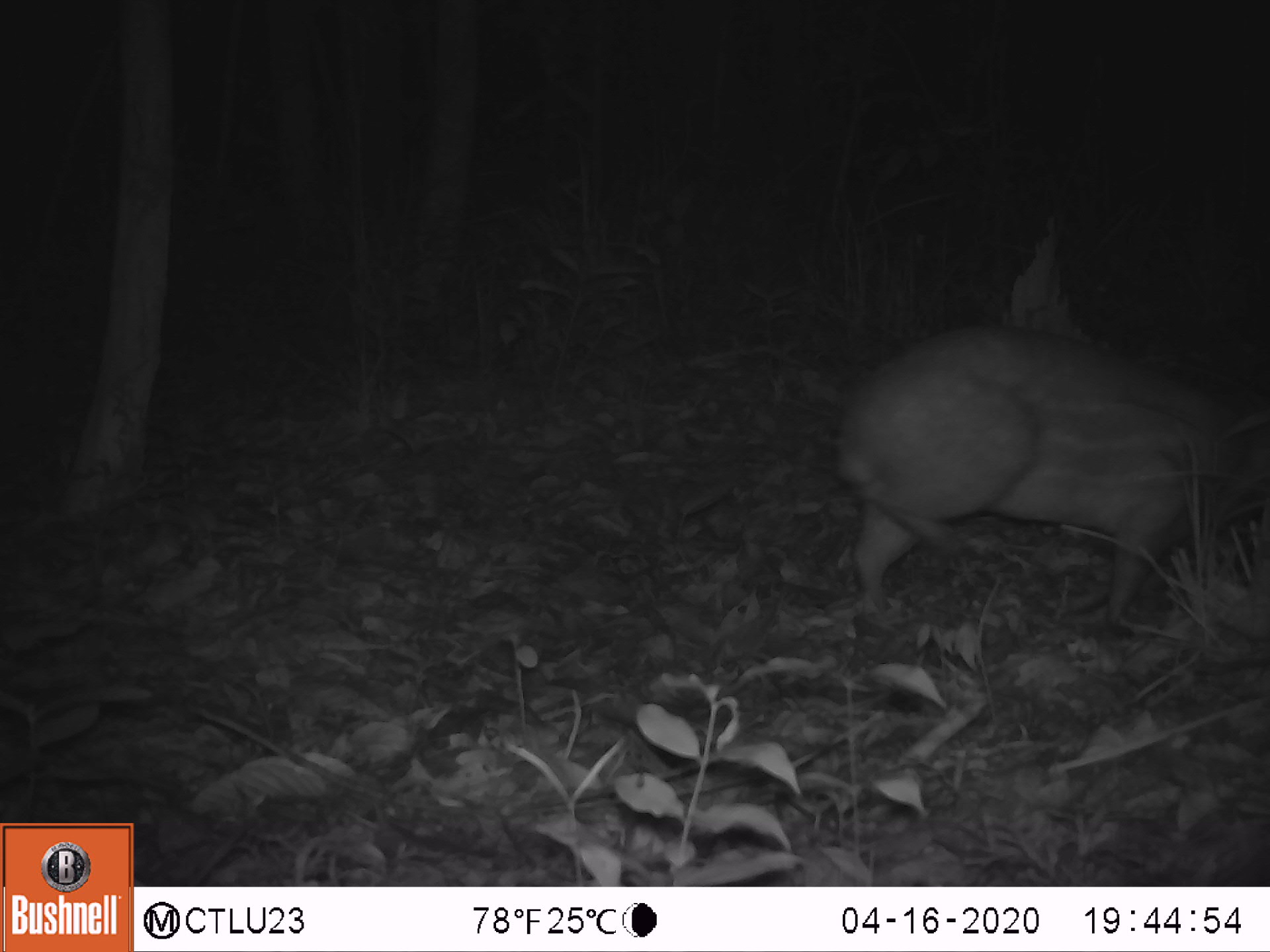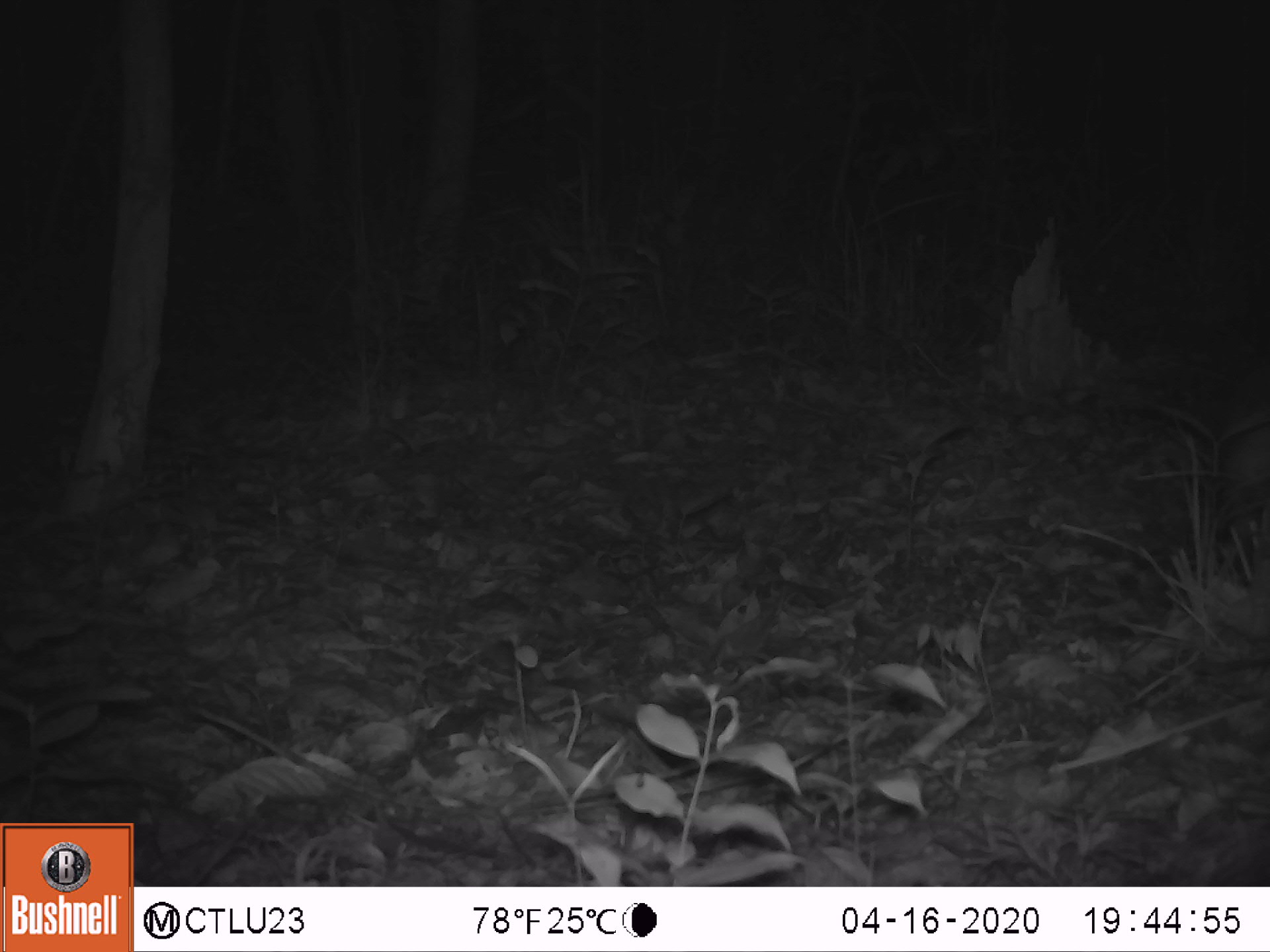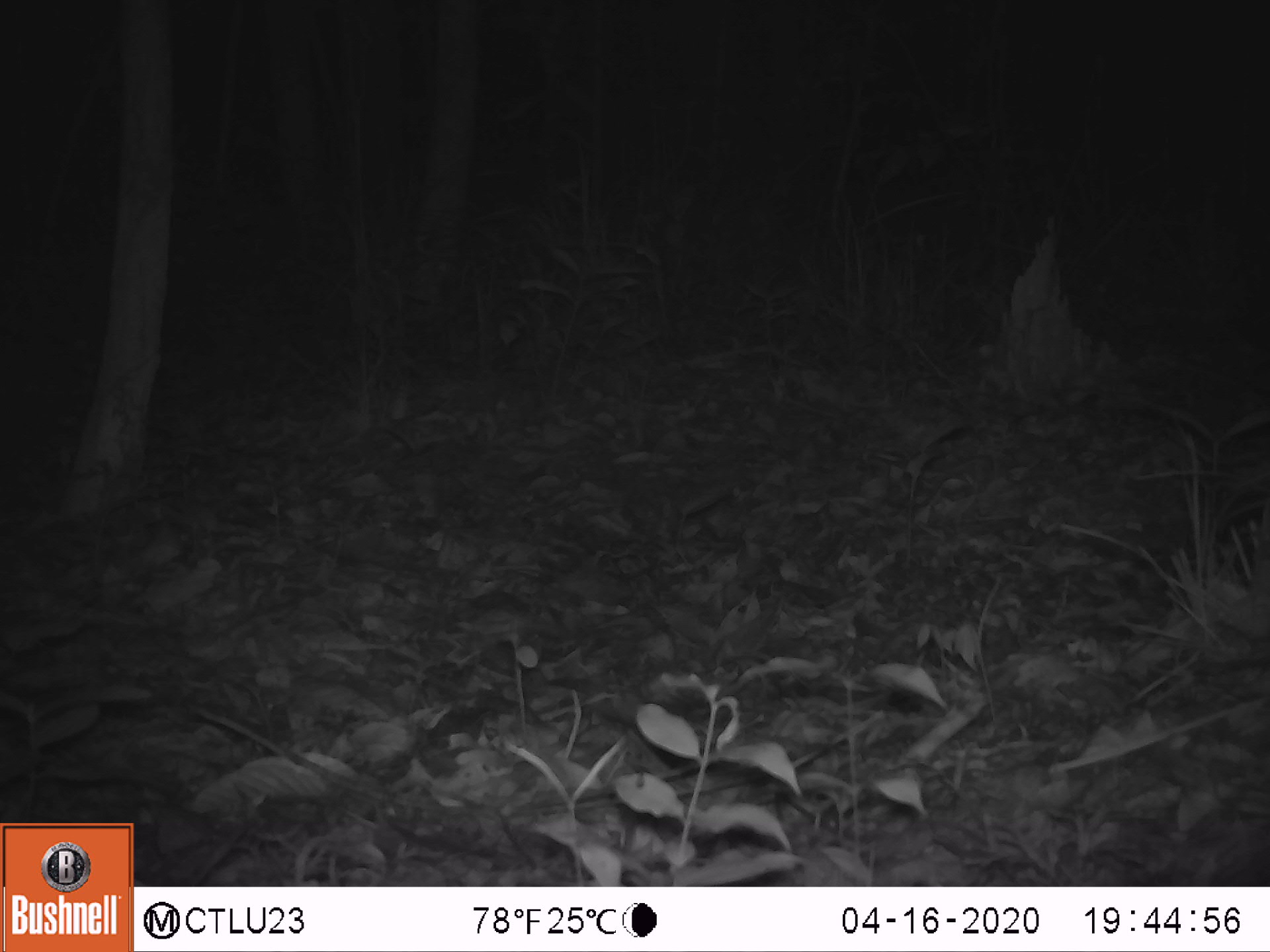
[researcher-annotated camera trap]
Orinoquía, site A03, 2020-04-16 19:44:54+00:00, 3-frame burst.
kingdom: Animalia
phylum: Chordata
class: Mammalia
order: Rodentia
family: Cuniculidae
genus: Cuniculus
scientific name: Cuniculus paca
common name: spotted paca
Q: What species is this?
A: Spotted paca (Cuniculus paca).